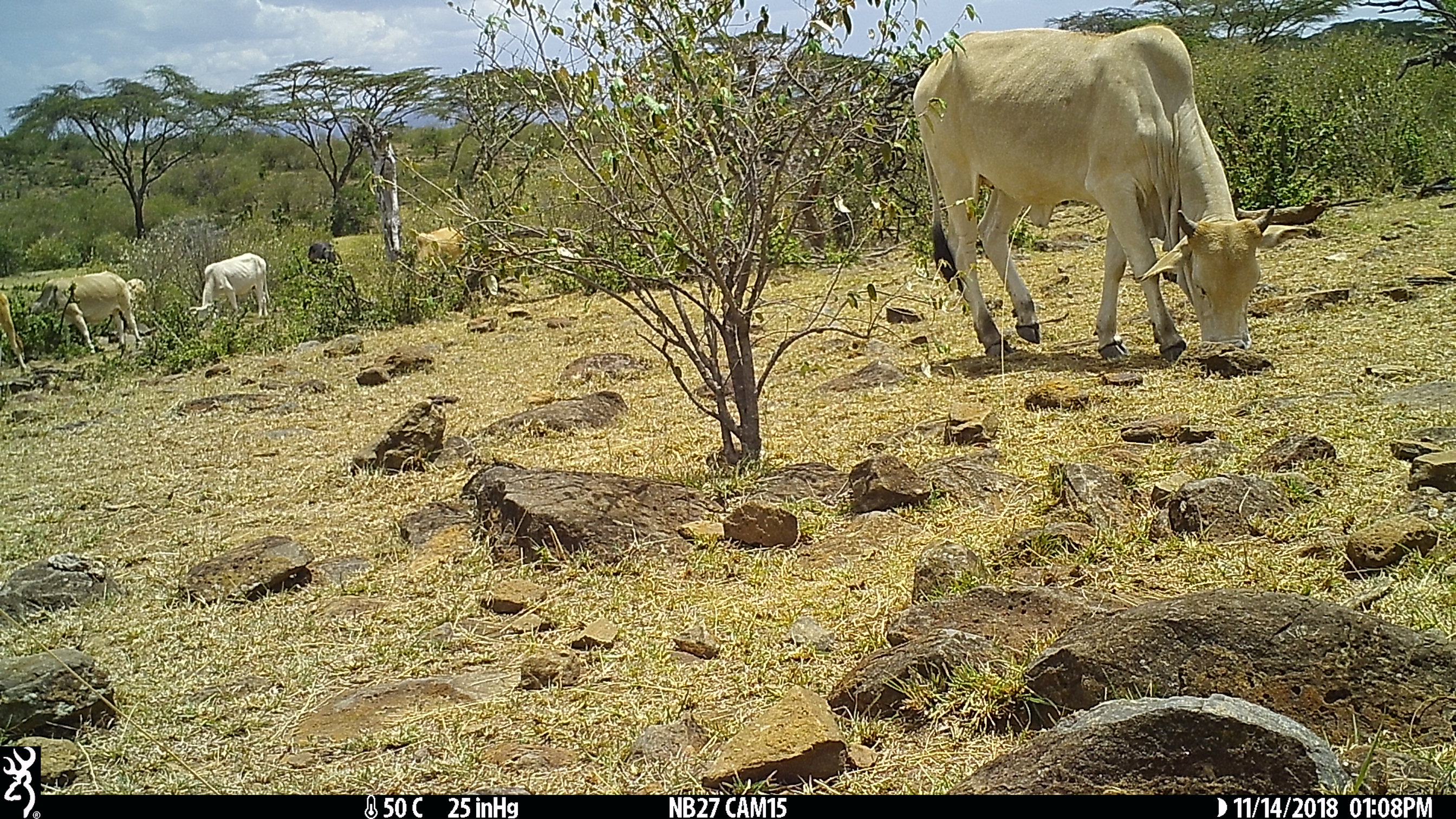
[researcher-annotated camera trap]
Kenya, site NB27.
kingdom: Animalia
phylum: Chordata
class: Mammalia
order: Artiodactyla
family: Bovidae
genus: Bos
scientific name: Bos taurus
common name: cattle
Cattle (Bos taurus).